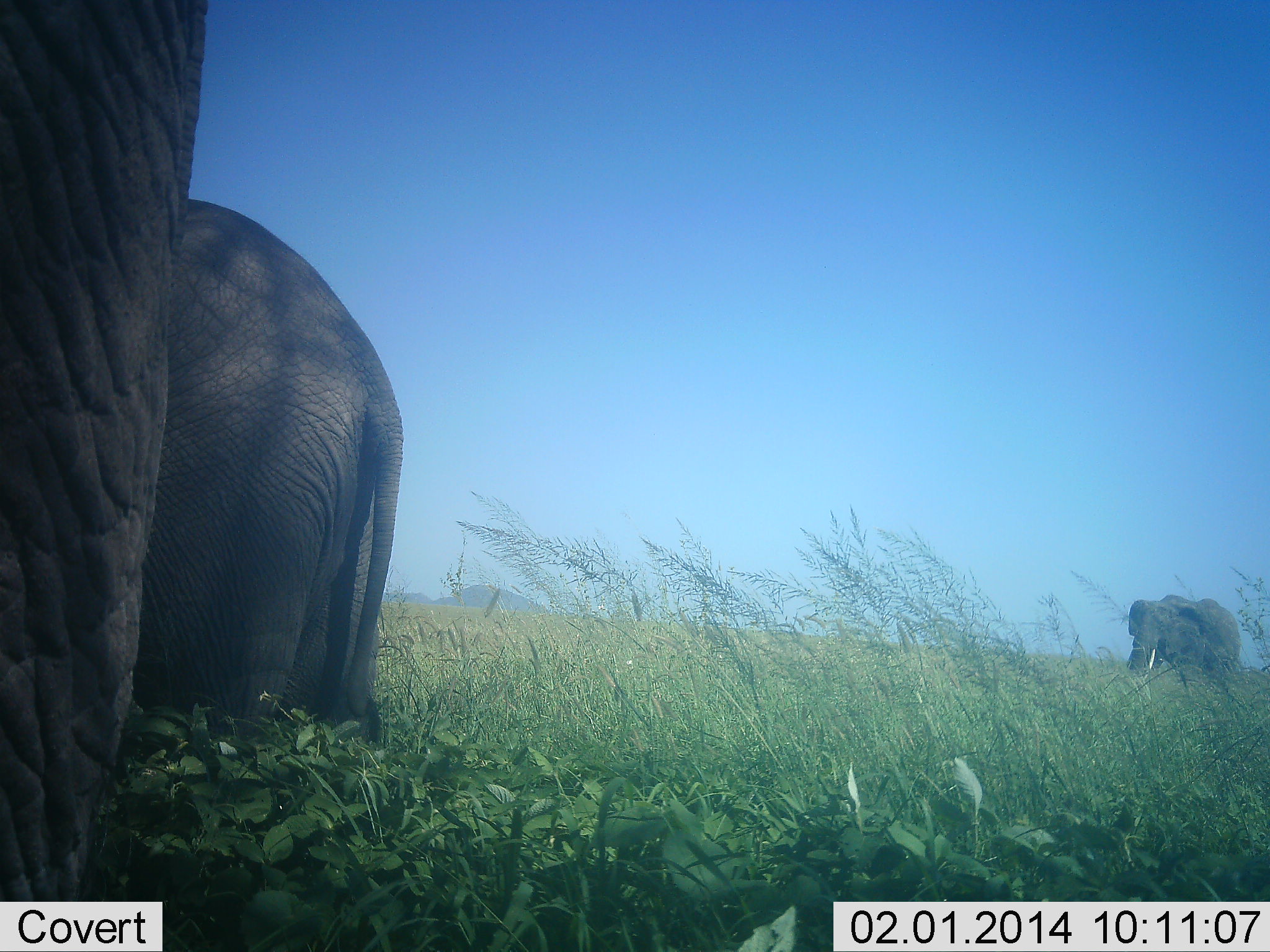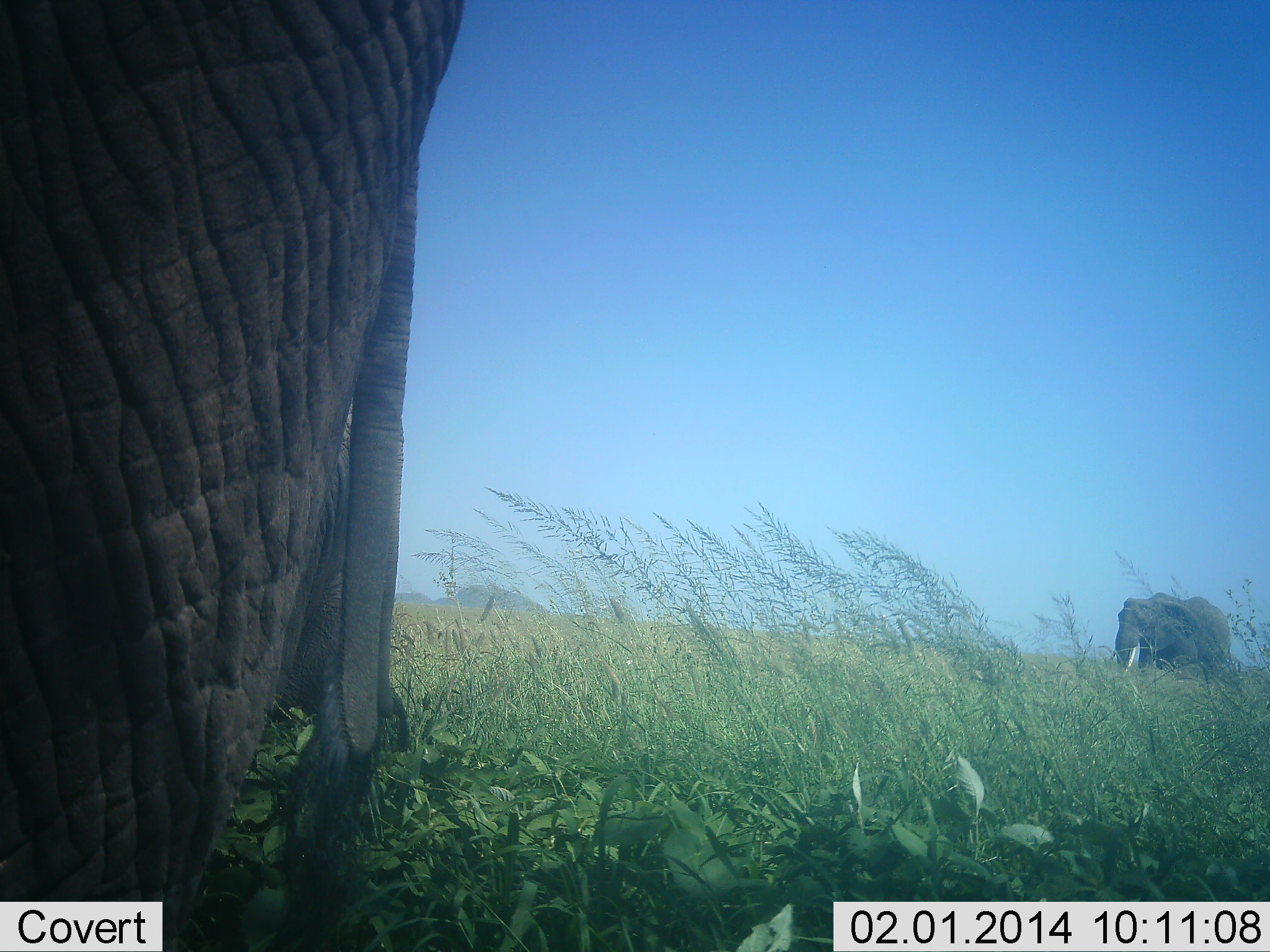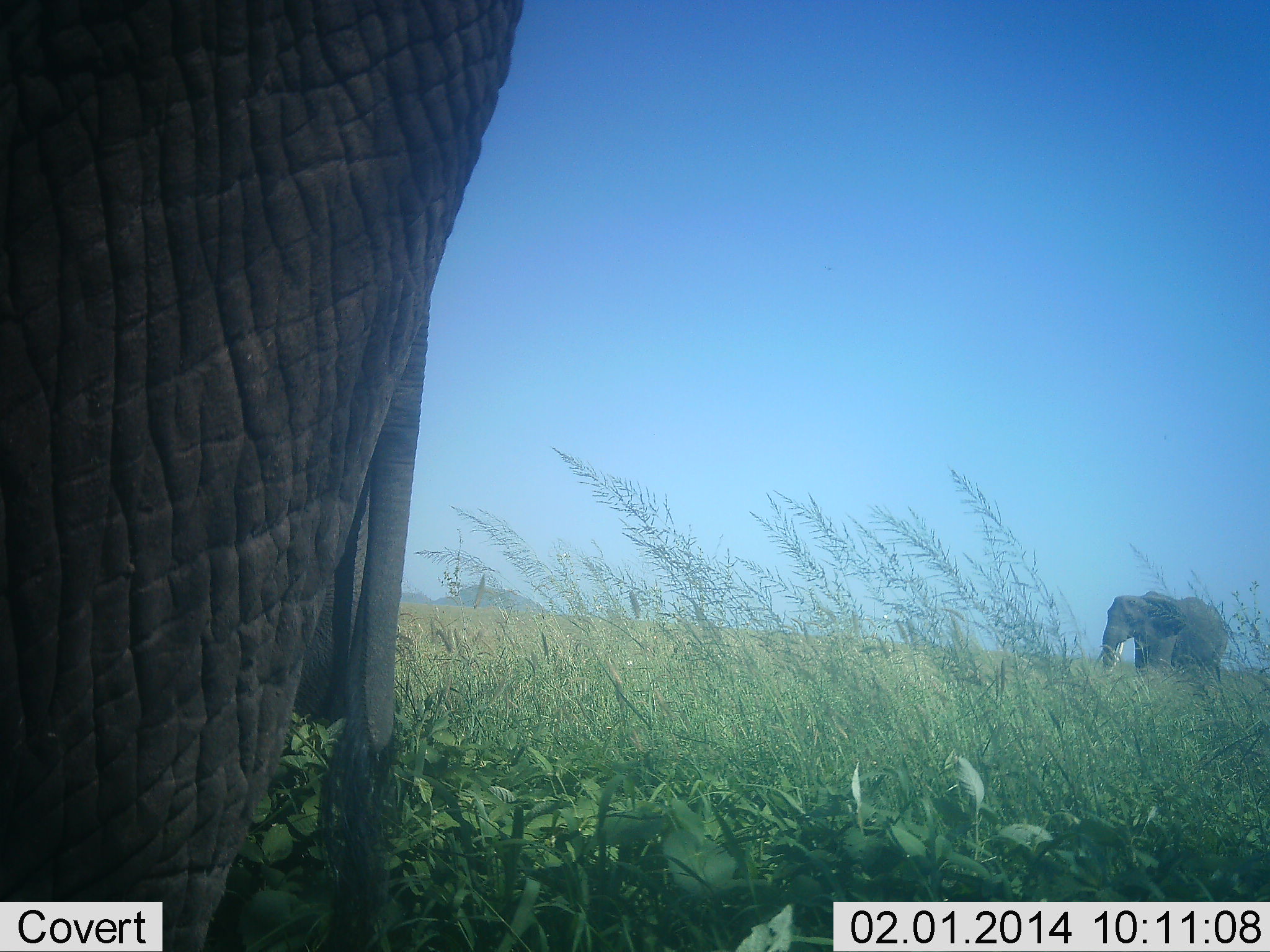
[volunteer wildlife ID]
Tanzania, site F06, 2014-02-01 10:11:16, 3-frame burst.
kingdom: Animalia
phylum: Chordata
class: Mammalia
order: Proboscidea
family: Elephantidae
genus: Loxodonta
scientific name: Loxodonta africana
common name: african bush elephant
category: elephant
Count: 3.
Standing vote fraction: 40%.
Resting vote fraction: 10%.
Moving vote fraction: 70%.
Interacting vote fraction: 0%.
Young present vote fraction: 0%.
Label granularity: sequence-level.